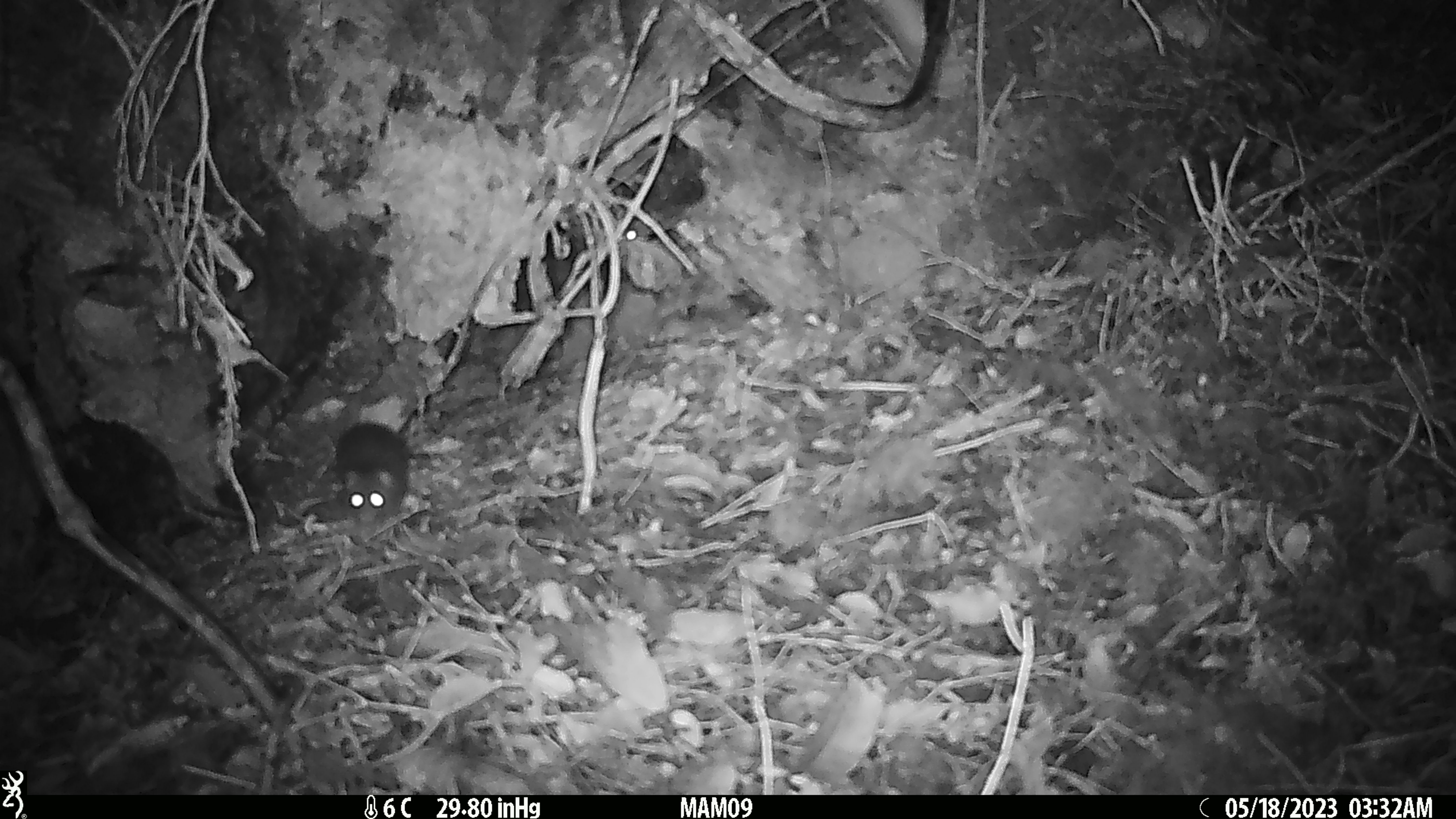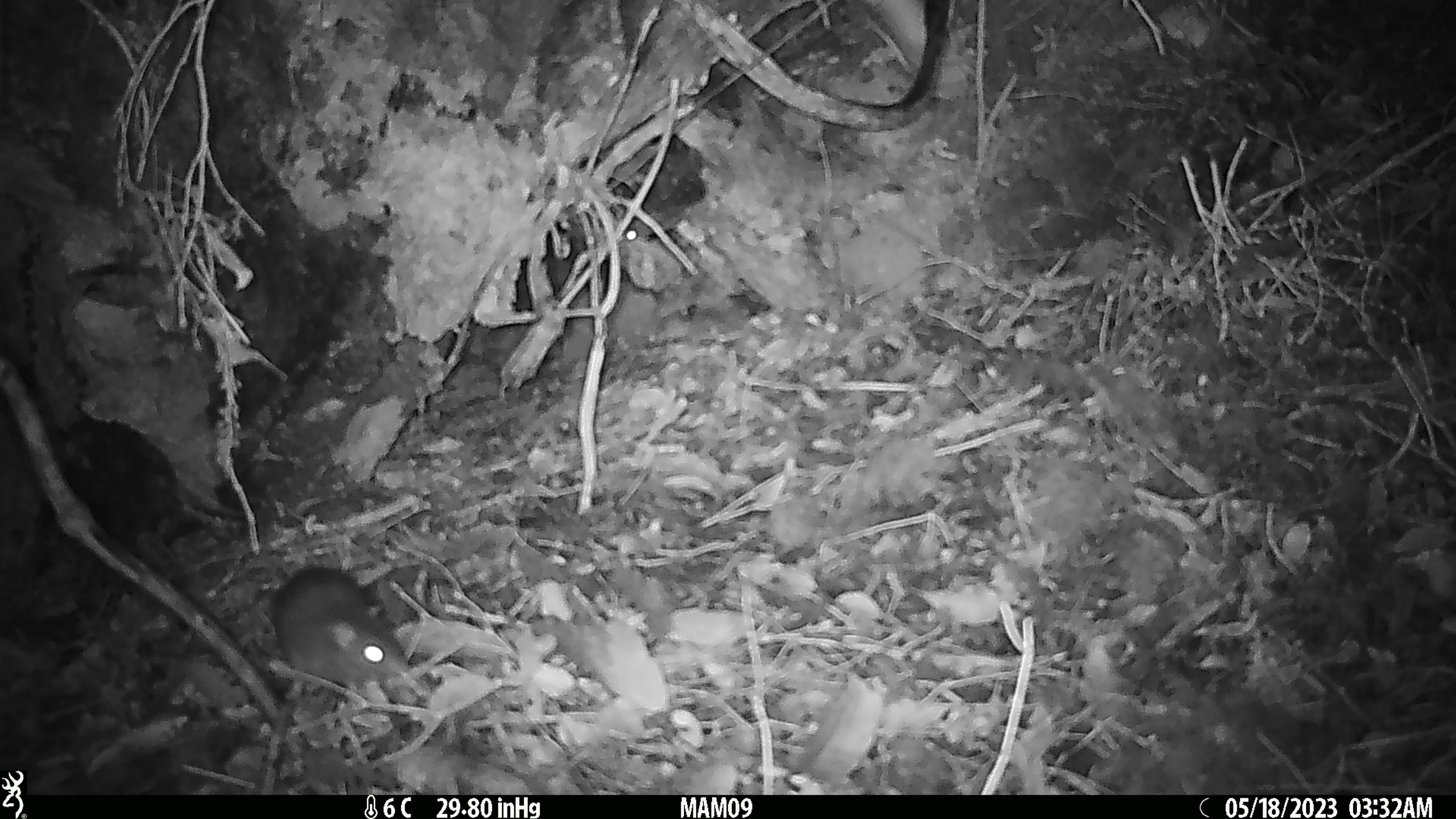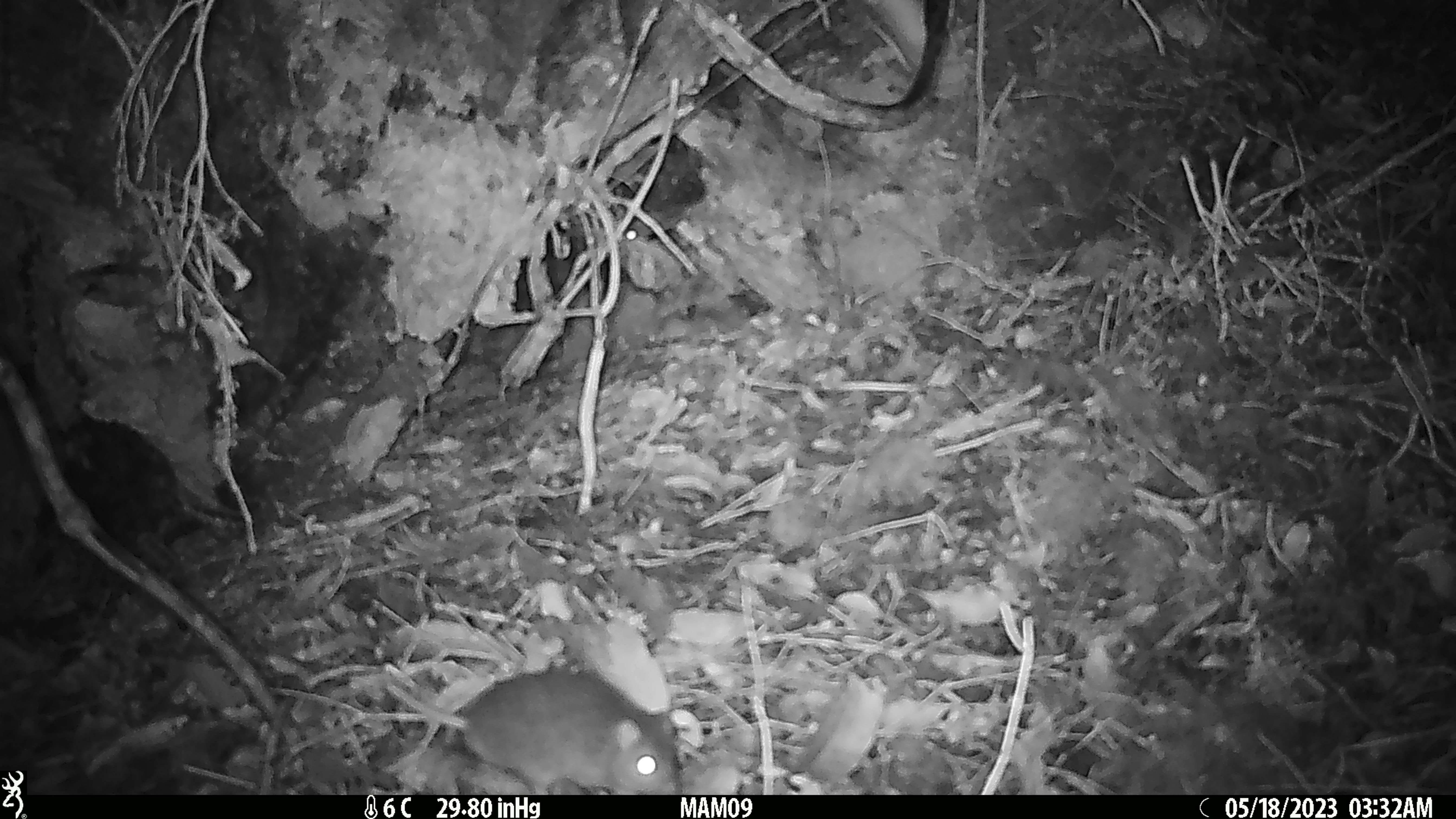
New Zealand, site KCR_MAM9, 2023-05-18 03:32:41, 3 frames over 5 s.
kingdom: Animalia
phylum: Chordata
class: Mammalia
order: Rodentia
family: Muridae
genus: Rattus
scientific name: Rattus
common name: rat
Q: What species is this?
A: Rat (Rattus).